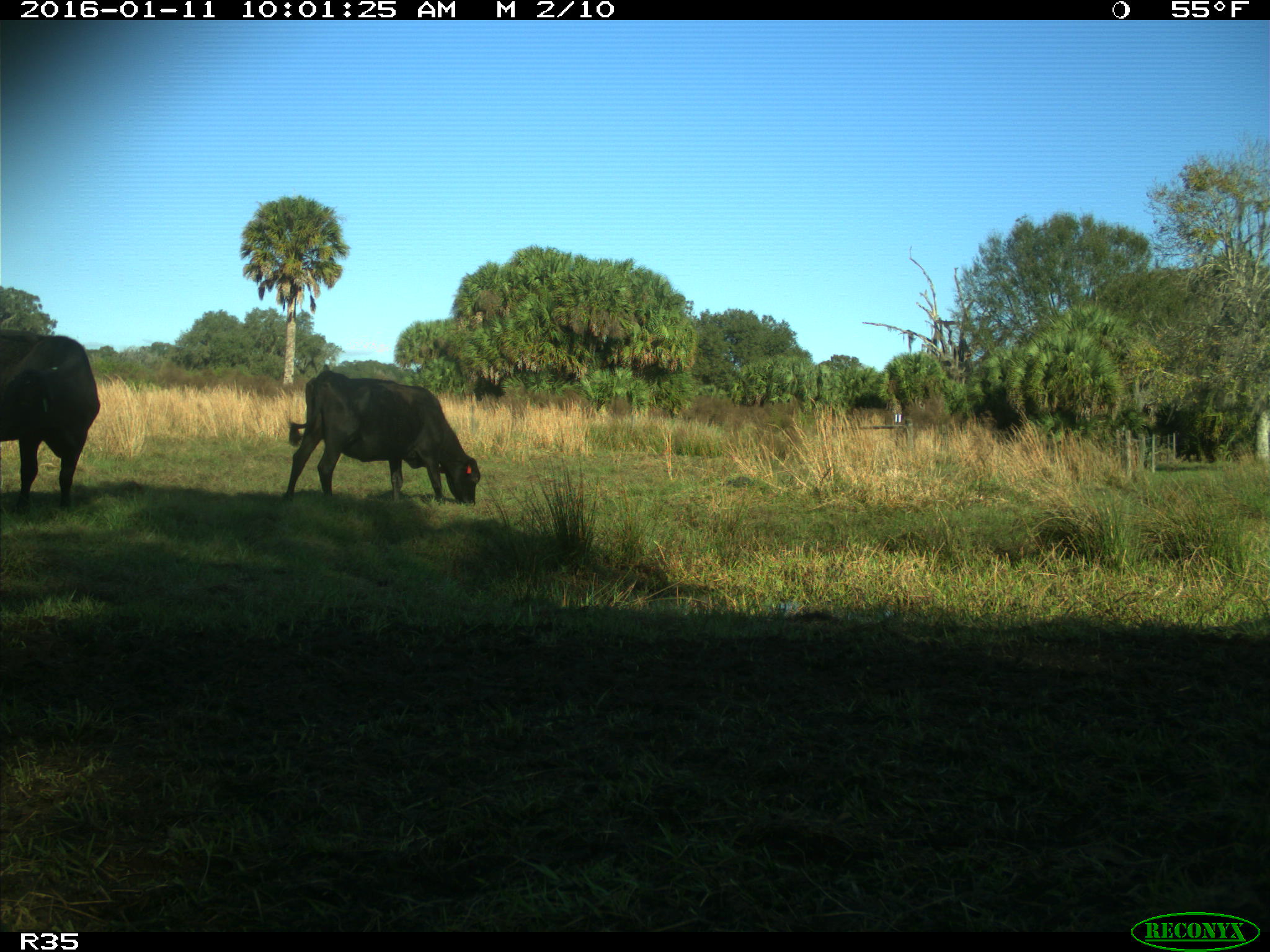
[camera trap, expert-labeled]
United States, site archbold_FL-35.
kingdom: Animalia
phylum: Chordata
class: Mammalia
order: Artiodactyla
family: Bovidae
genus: Bos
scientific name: Bos taurus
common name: domestic cow